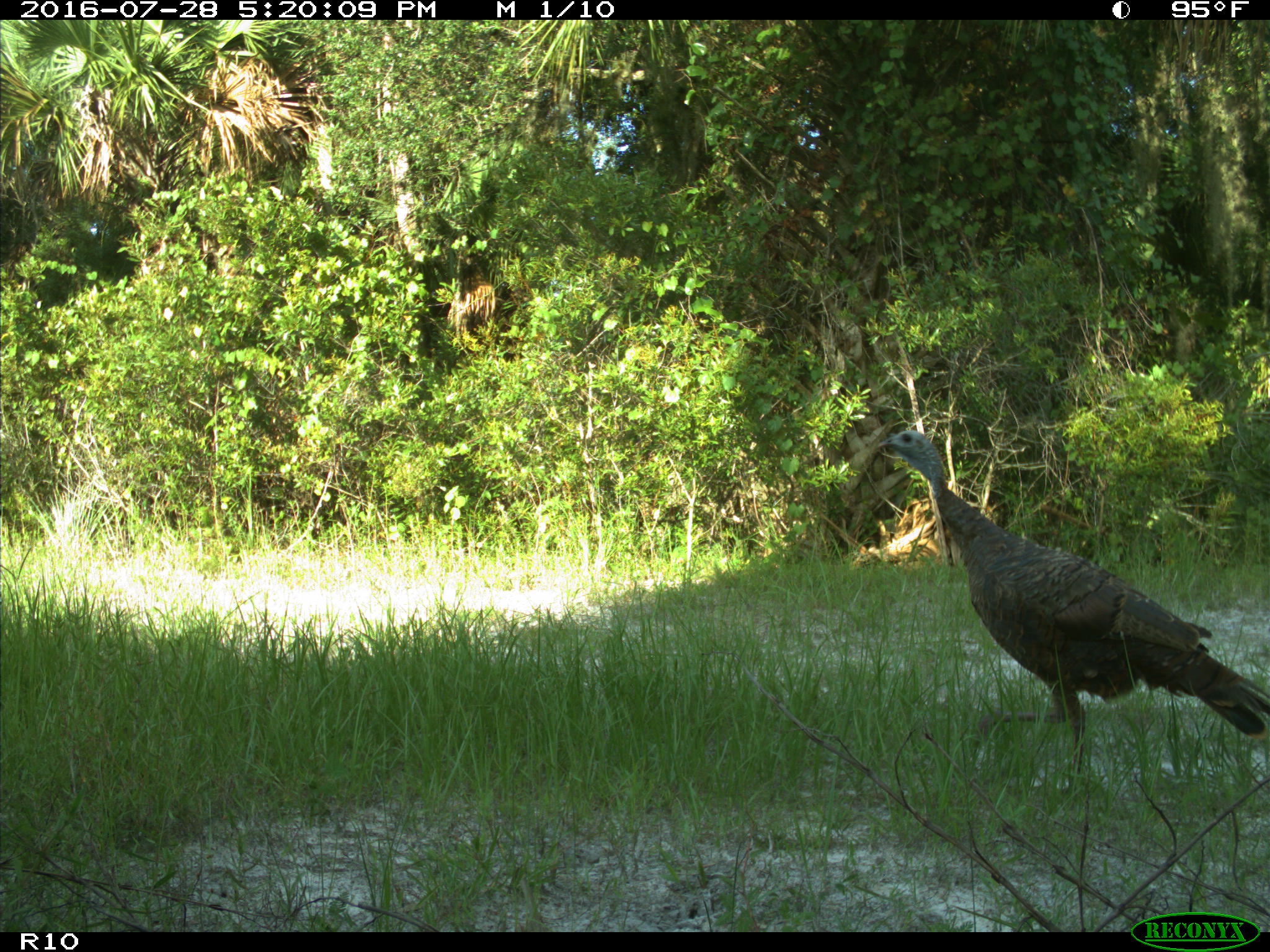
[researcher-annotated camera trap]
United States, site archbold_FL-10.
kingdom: Animalia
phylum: Chordata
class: Aves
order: Galliformes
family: Phasianidae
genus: Meleagris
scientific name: Meleagris gallopavo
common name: wild turkey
Meleagris gallopavo (wild turkey).